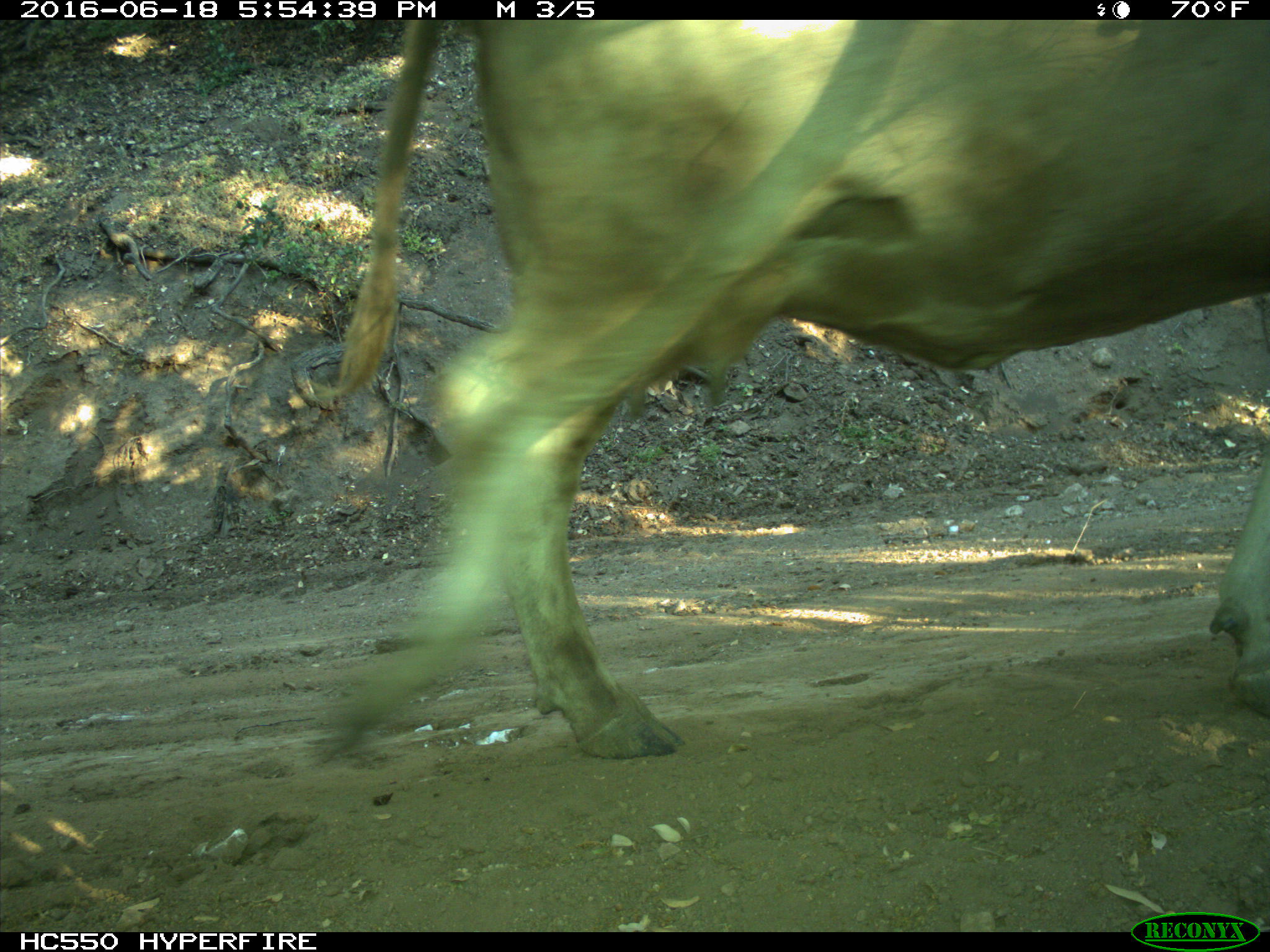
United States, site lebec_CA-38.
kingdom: Animalia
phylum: Chordata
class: Mammalia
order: Artiodactyla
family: Bovidae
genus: Bos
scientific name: Bos taurus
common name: domestic cow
Bos taurus (domestic cow).